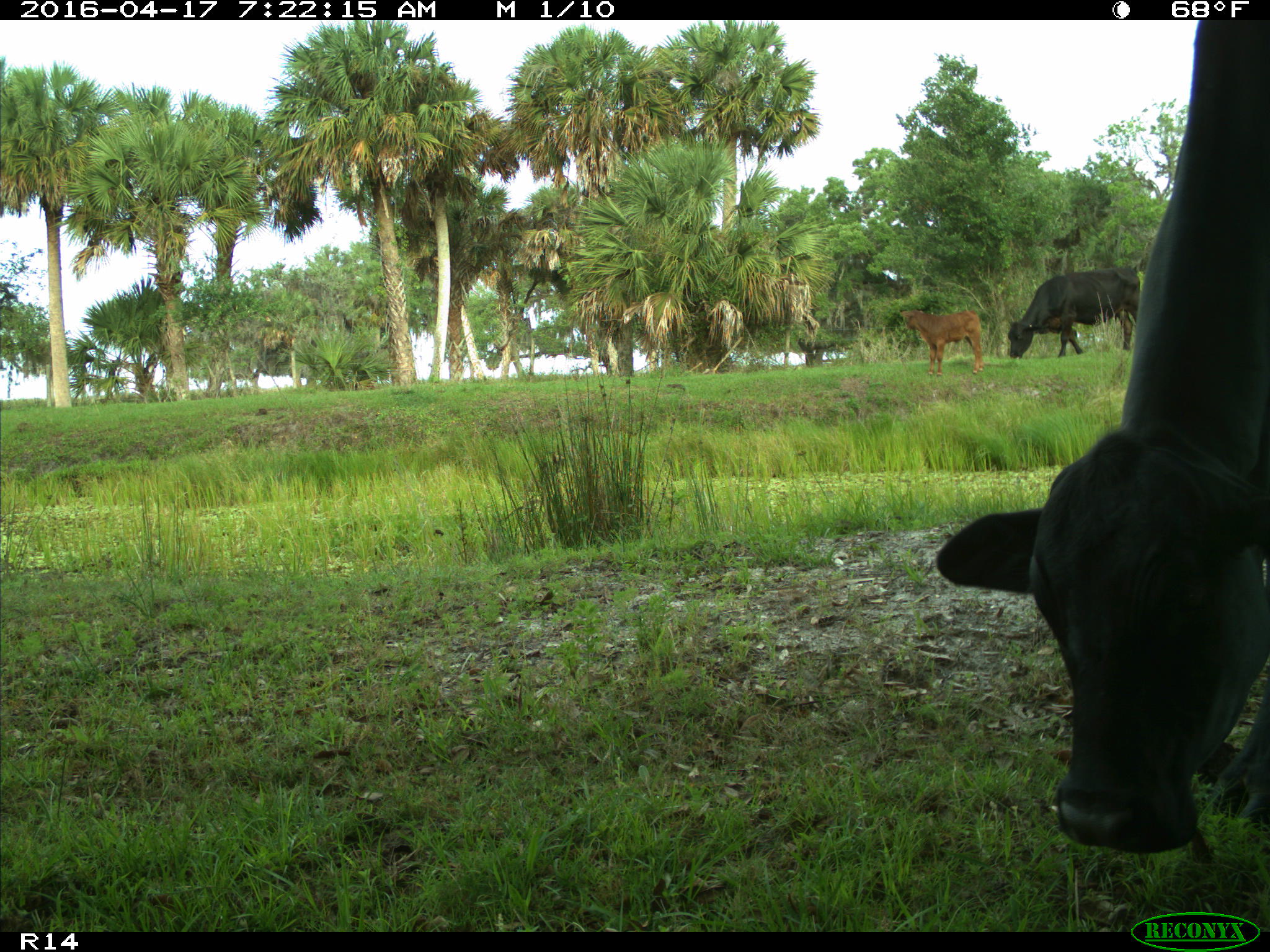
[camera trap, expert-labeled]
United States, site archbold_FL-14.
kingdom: Animalia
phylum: Chordata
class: Mammalia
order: Artiodactyla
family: Bovidae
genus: Bos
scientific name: Bos taurus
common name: domestic cow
Bos taurus (domestic cow).